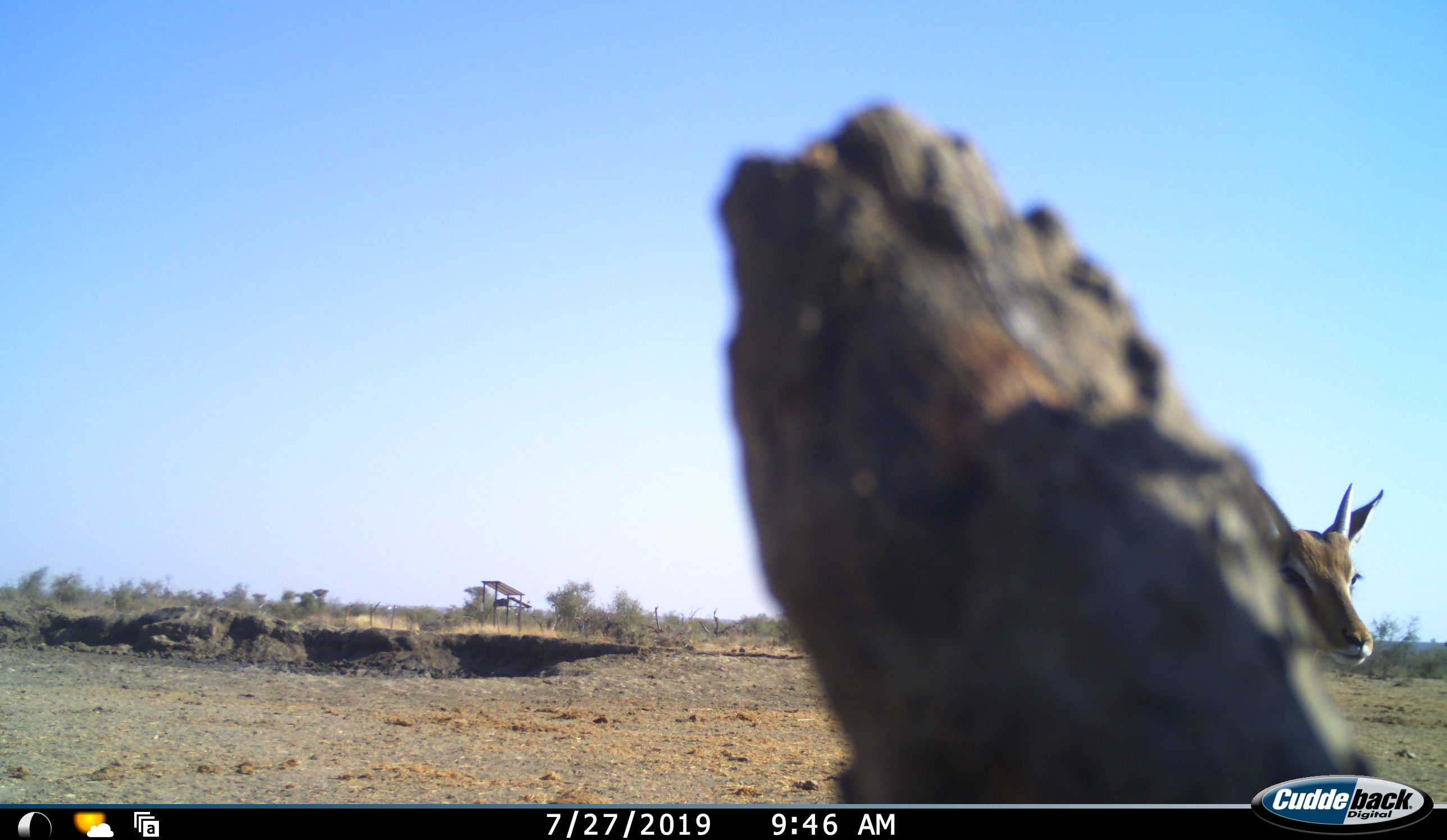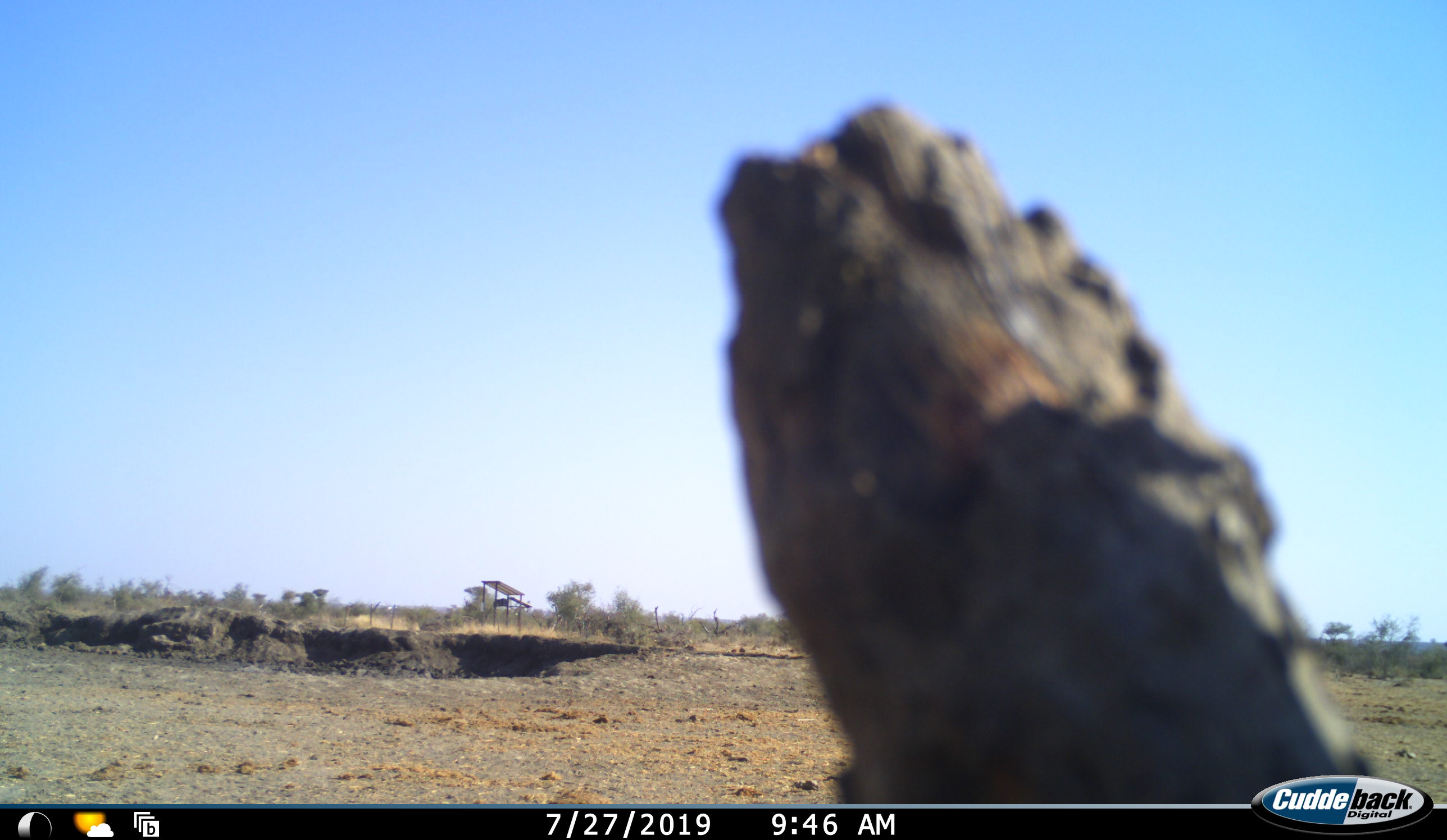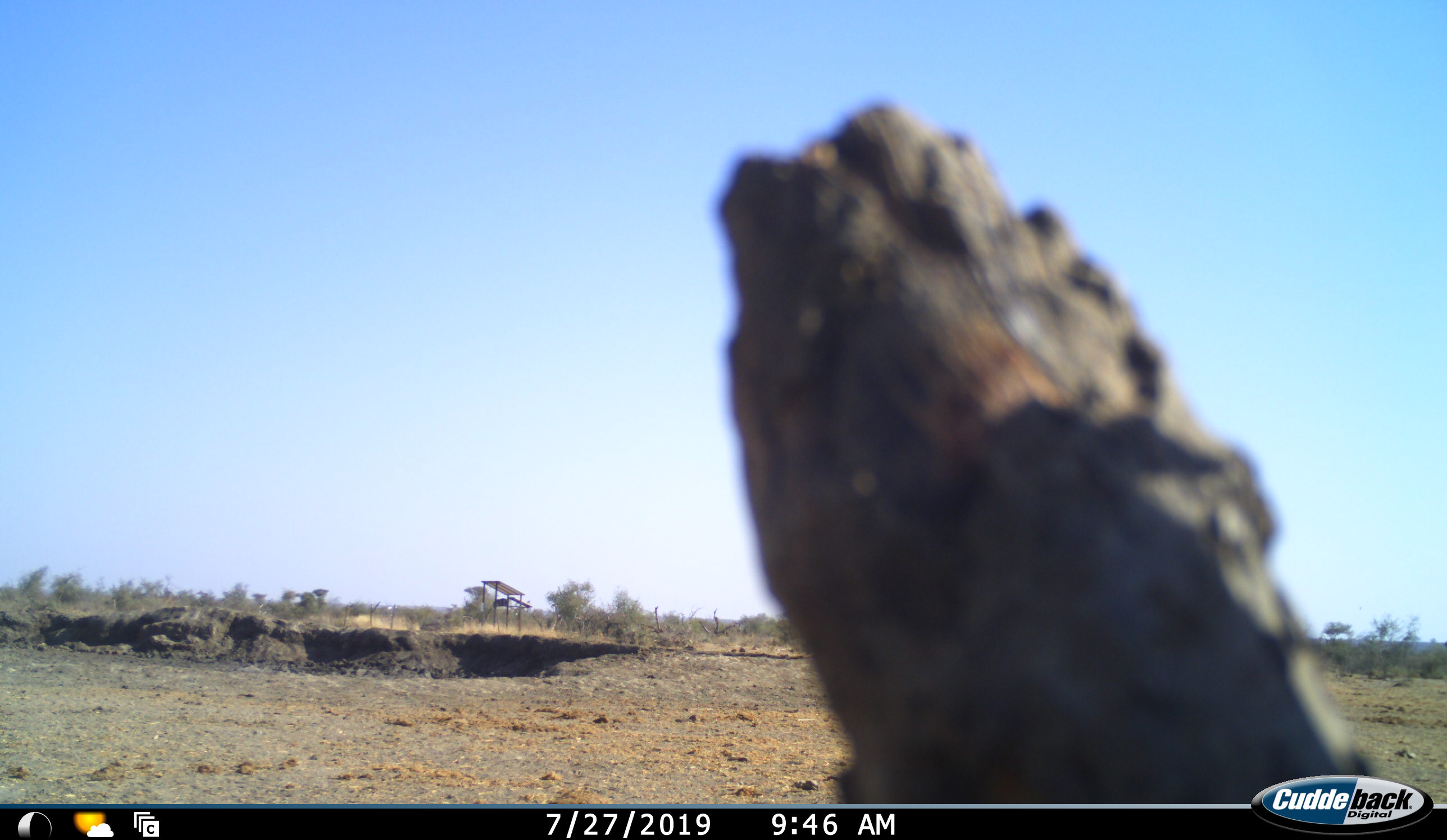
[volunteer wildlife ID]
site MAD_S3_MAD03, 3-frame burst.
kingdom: Animalia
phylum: Chordata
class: Mammalia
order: Artiodactyla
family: Bovidae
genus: Aepyceros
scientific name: Aepyceros melampus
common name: impala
Impala (Aepyceros melampus), count 1. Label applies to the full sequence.